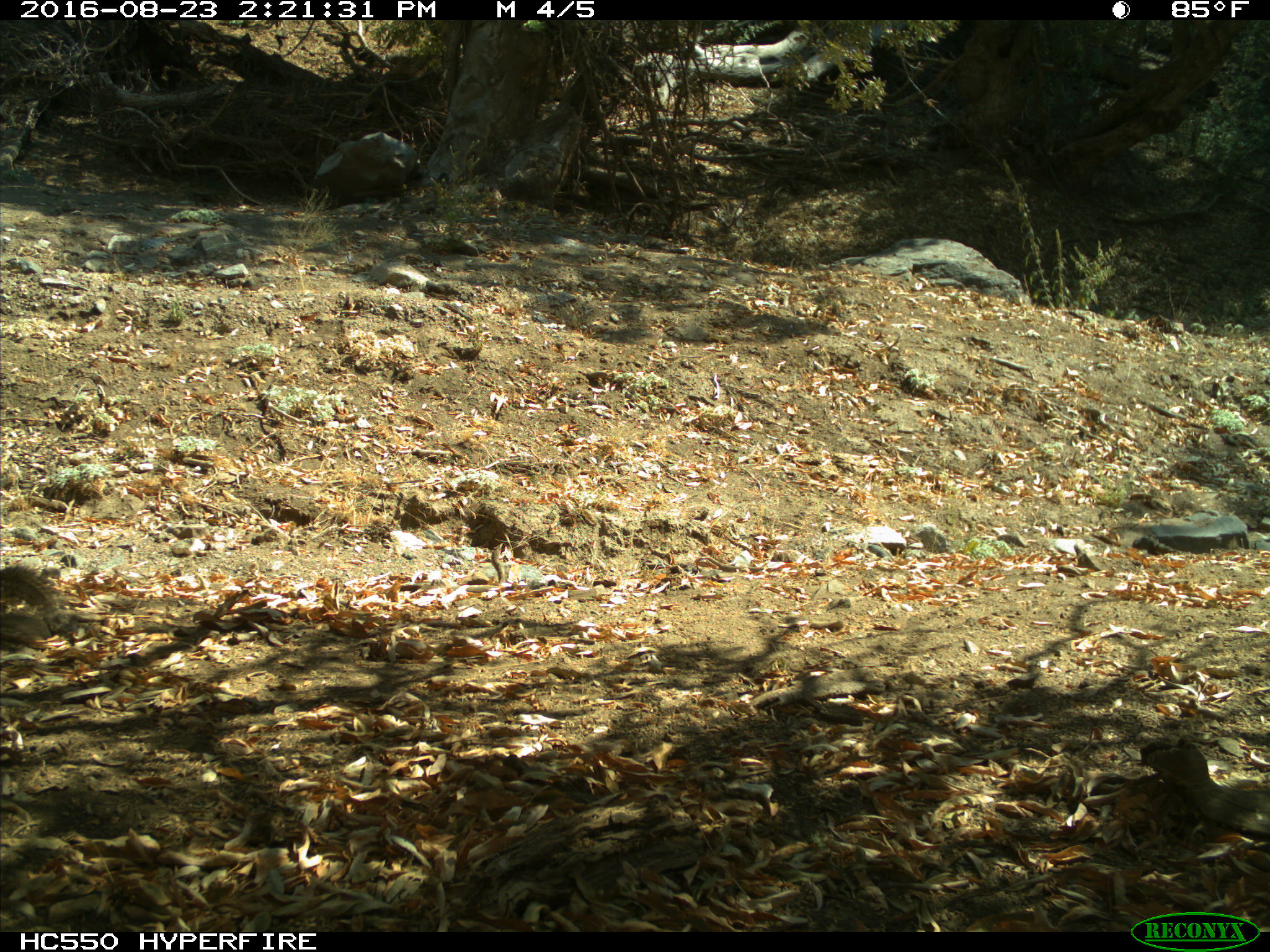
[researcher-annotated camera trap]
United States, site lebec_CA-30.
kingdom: Animalia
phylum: Chordata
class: Mammalia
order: Rodentia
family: Sciuridae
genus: Otospermophilus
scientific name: Otospermophilus beecheyi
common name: california ground squirrel